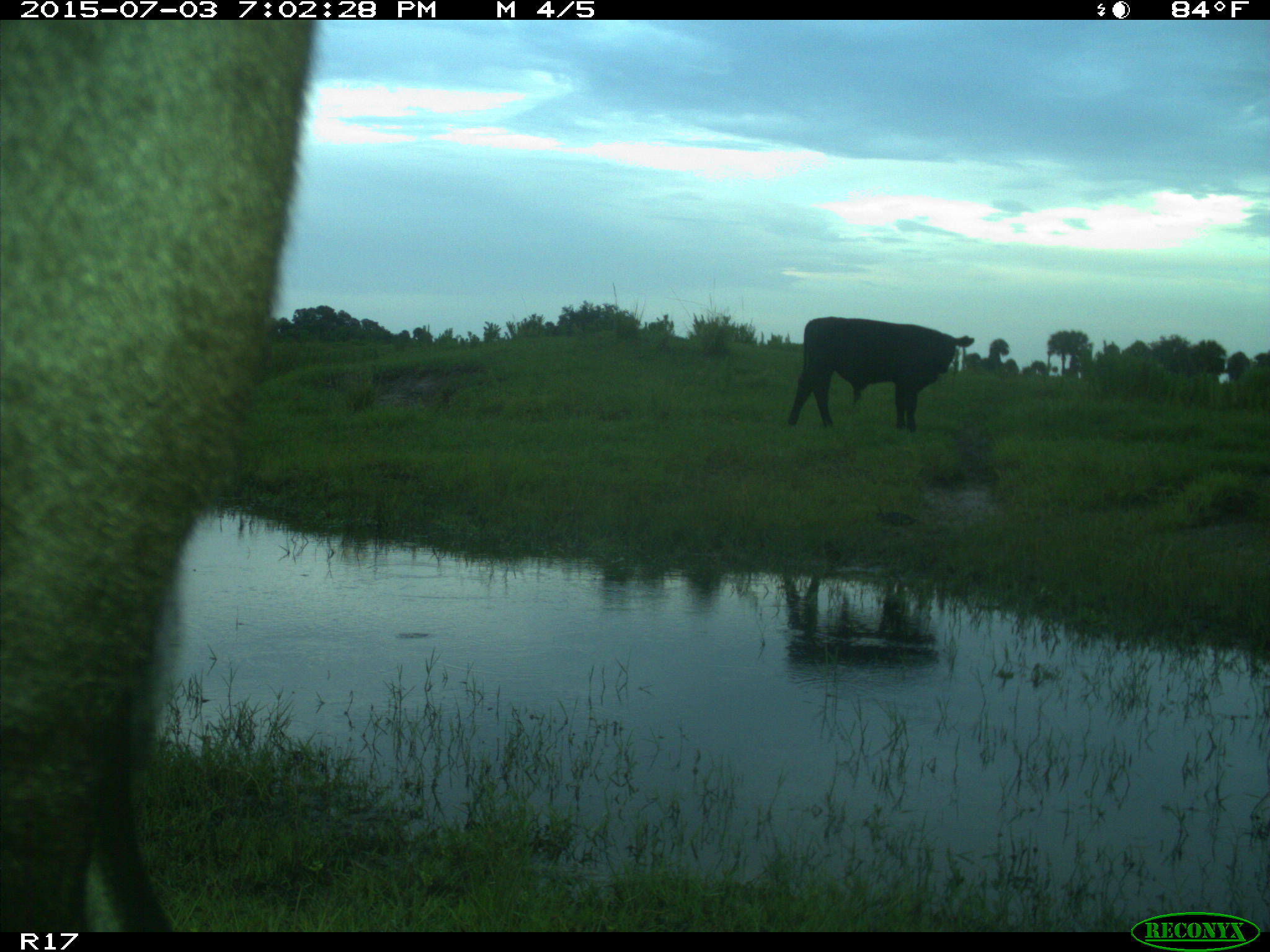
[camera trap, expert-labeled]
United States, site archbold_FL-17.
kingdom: Animalia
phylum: Chordata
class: Mammalia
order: Artiodactyla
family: Bovidae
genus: Bos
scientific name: Bos taurus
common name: domestic cow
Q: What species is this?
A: Bos taurus (domestic cow).